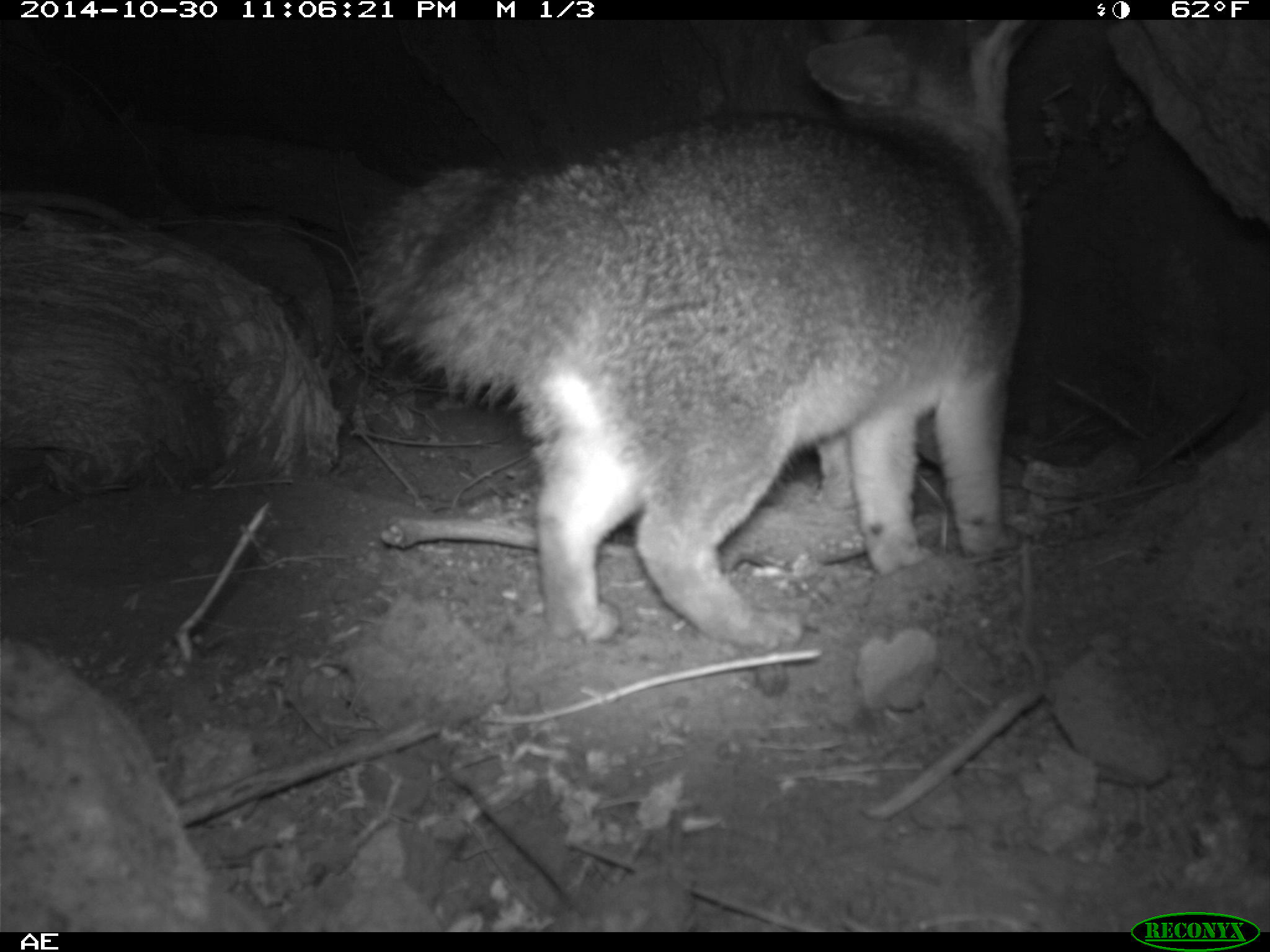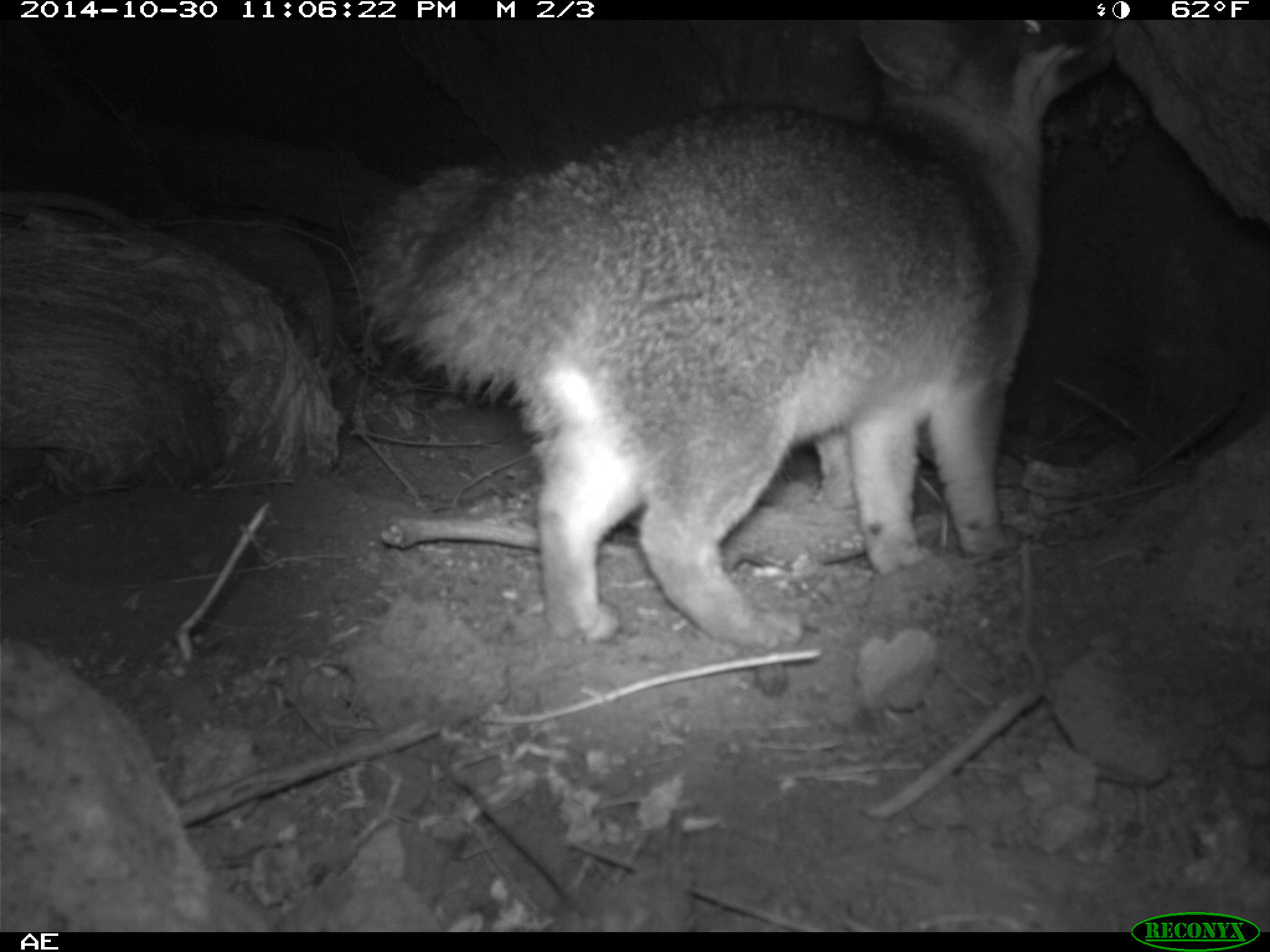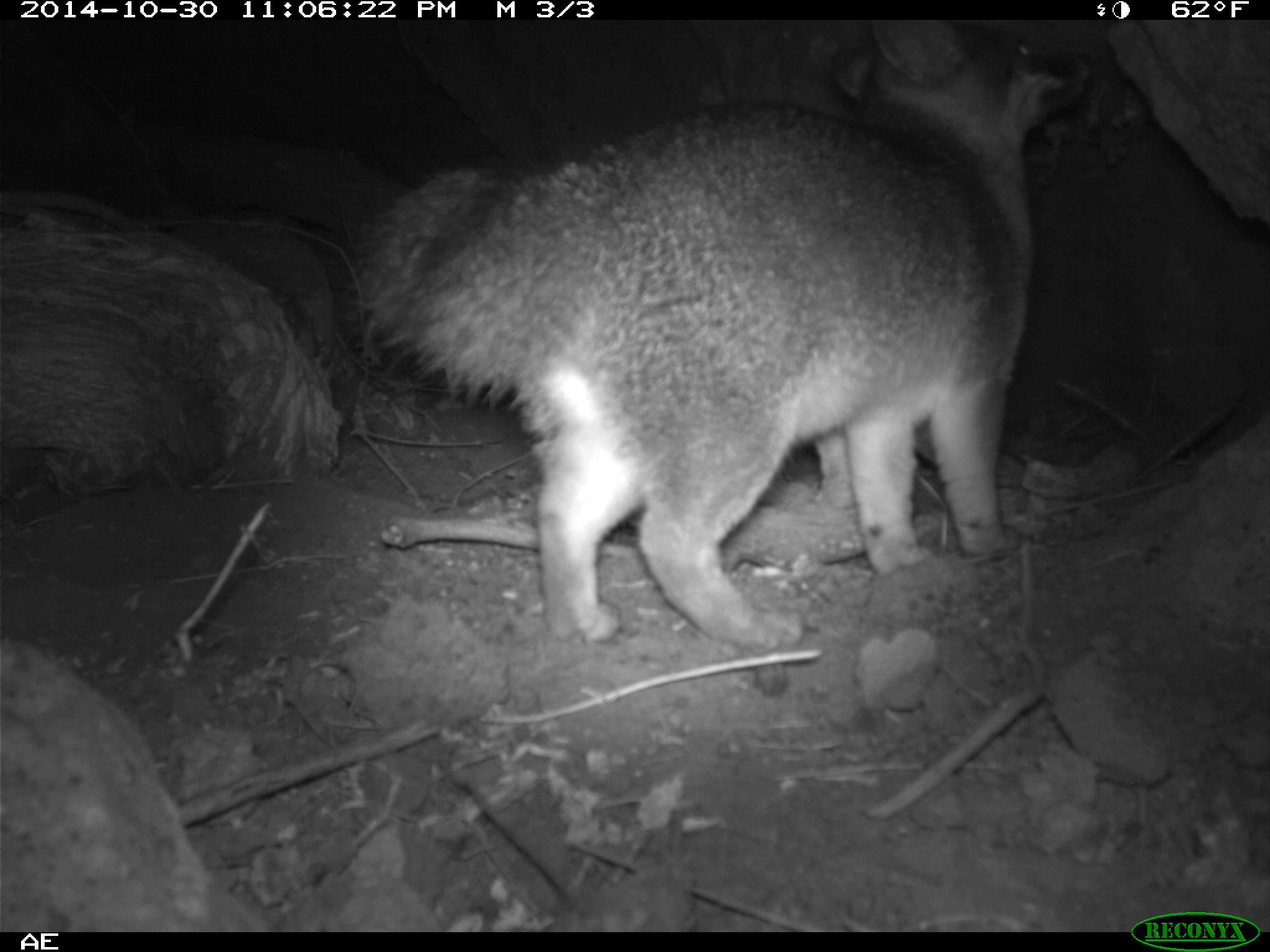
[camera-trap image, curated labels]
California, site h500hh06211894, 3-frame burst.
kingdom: Animalia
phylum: Chordata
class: Mammalia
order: Carnivora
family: Canidae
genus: Urocyon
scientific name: Urocyon littoralis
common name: island fox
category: fox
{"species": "fox (island fox) (Urocyon littoralis)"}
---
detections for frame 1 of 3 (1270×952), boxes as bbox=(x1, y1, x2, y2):
fox: bbox=(346, 19, 1039, 653)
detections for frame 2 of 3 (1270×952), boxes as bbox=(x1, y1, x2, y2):
fox: bbox=(347, 20, 1116, 647)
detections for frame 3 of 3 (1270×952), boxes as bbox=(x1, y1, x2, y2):
fox: bbox=(360, 20, 1091, 651)